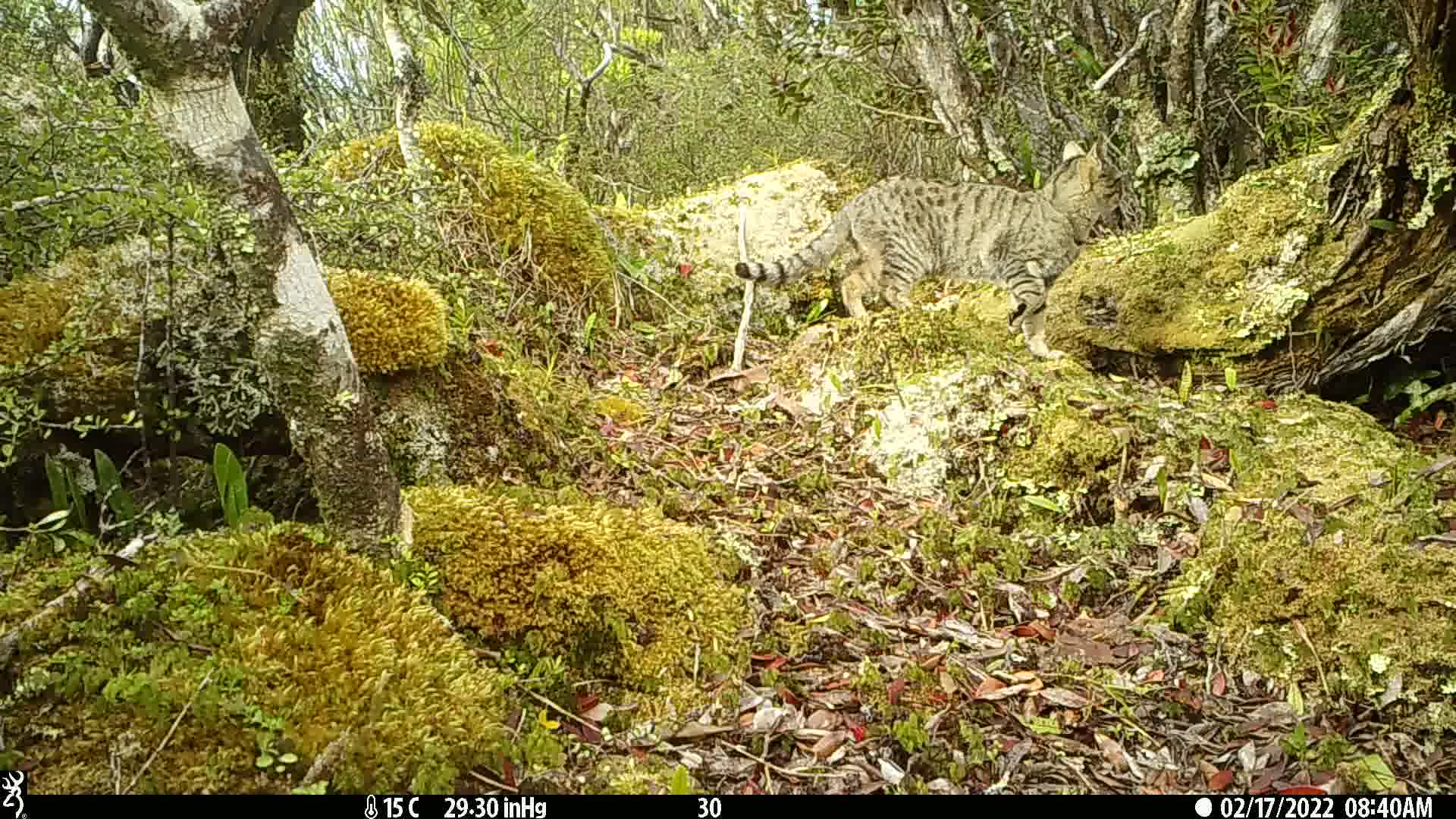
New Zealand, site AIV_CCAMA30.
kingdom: Animalia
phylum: Chordata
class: Mammalia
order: Carnivora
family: Felidae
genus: Felis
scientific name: Felis catus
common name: domestic cat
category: cat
Cat (domestic cat) (Felis catus).